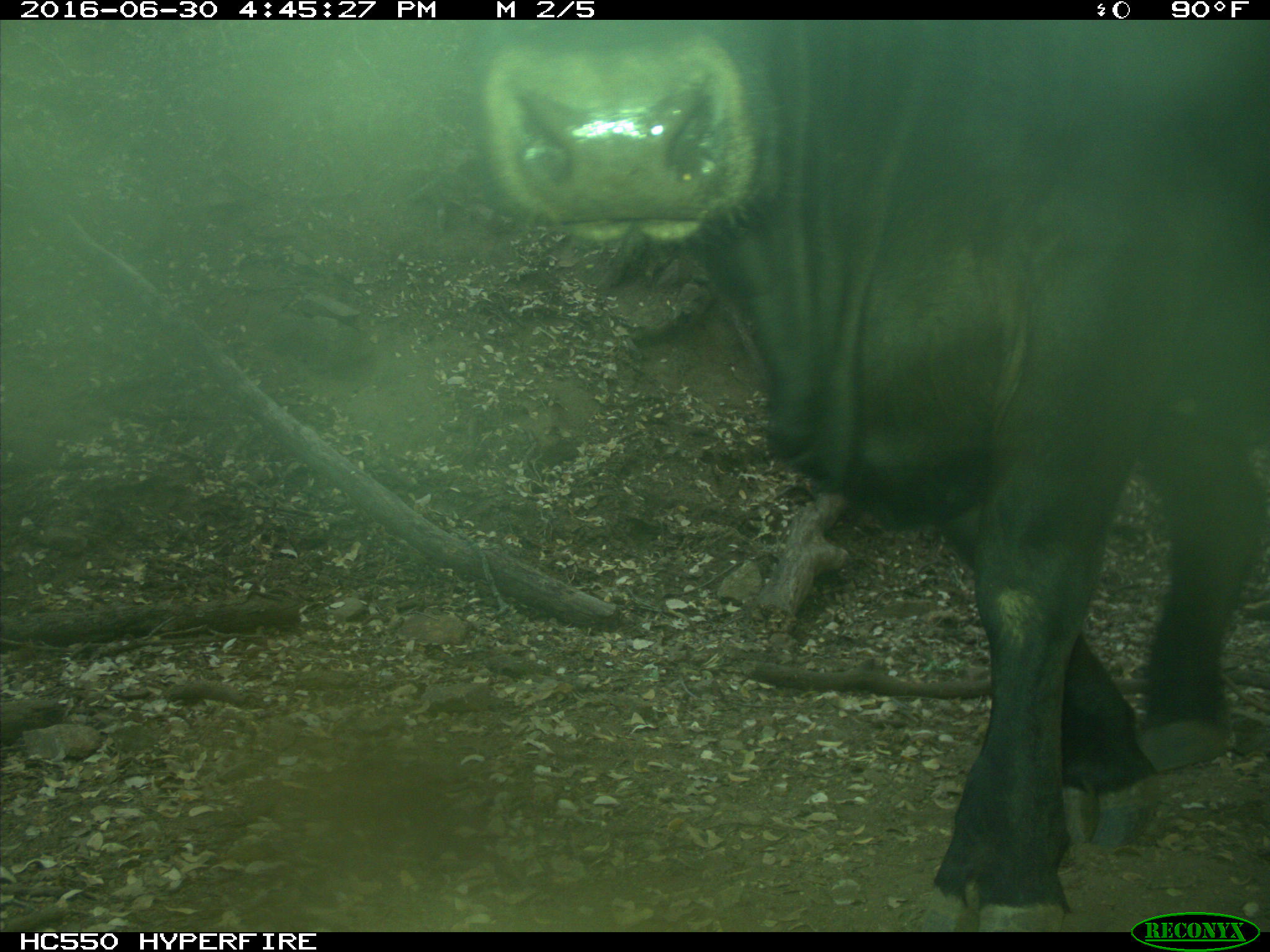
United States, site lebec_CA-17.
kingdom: Animalia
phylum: Chordata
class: Mammalia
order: Artiodactyla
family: Bovidae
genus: Bos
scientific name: Bos taurus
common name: domestic cow